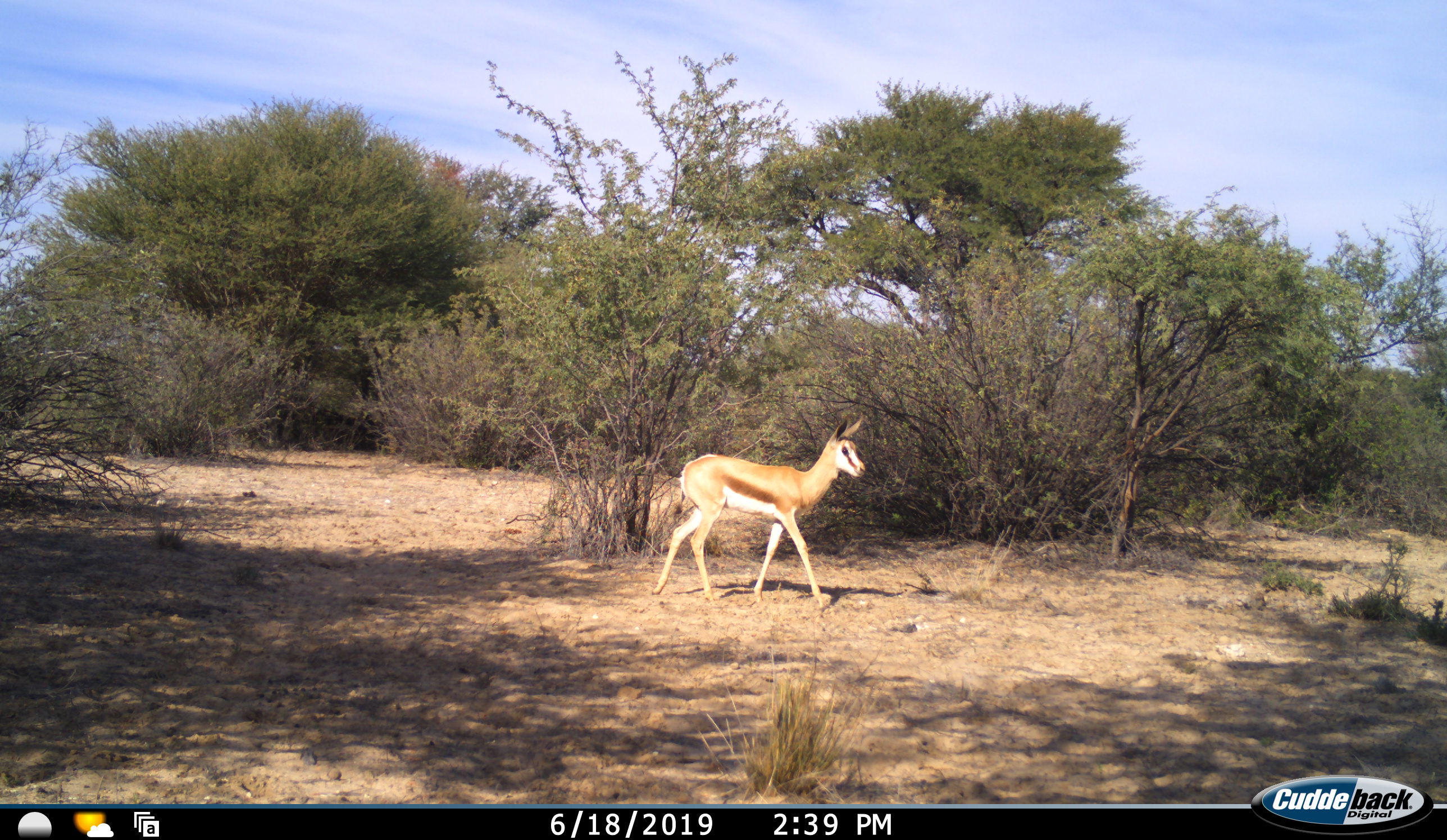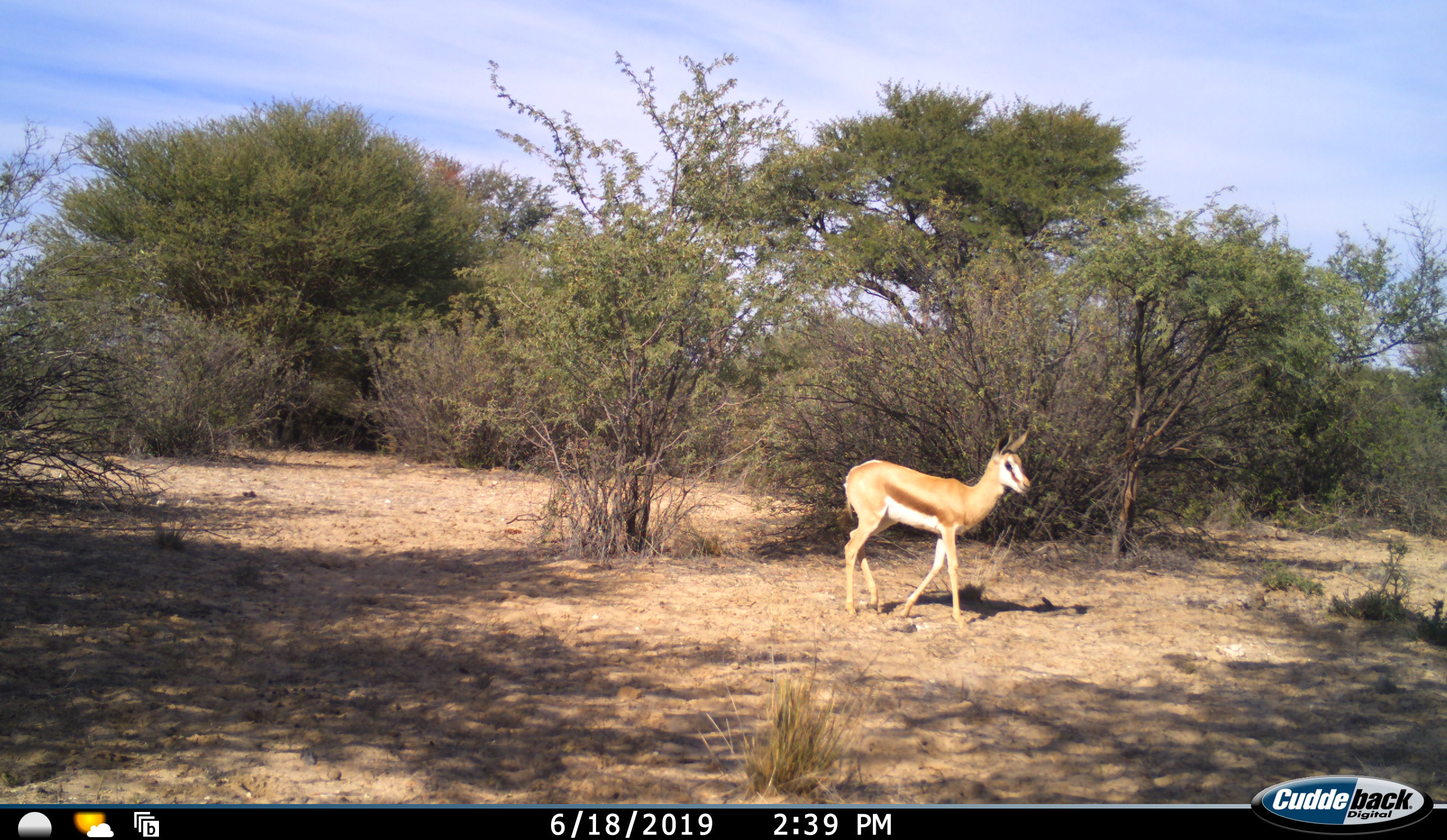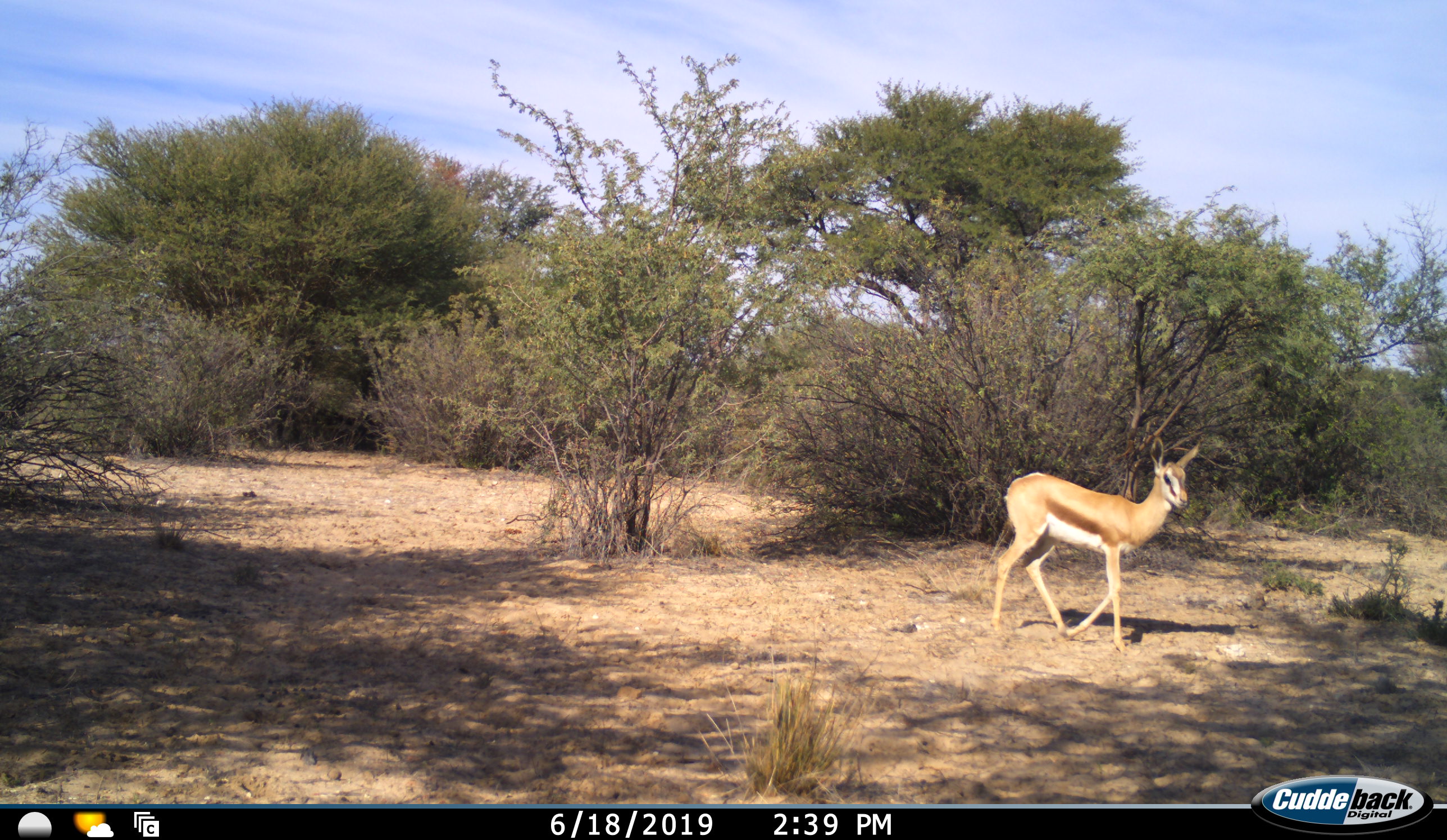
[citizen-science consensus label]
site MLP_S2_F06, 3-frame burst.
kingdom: Animalia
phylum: Chordata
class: Mammalia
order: Artiodactyla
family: Bovidae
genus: Antidorcas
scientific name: Antidorcas marsupialis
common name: springbok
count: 1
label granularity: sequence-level